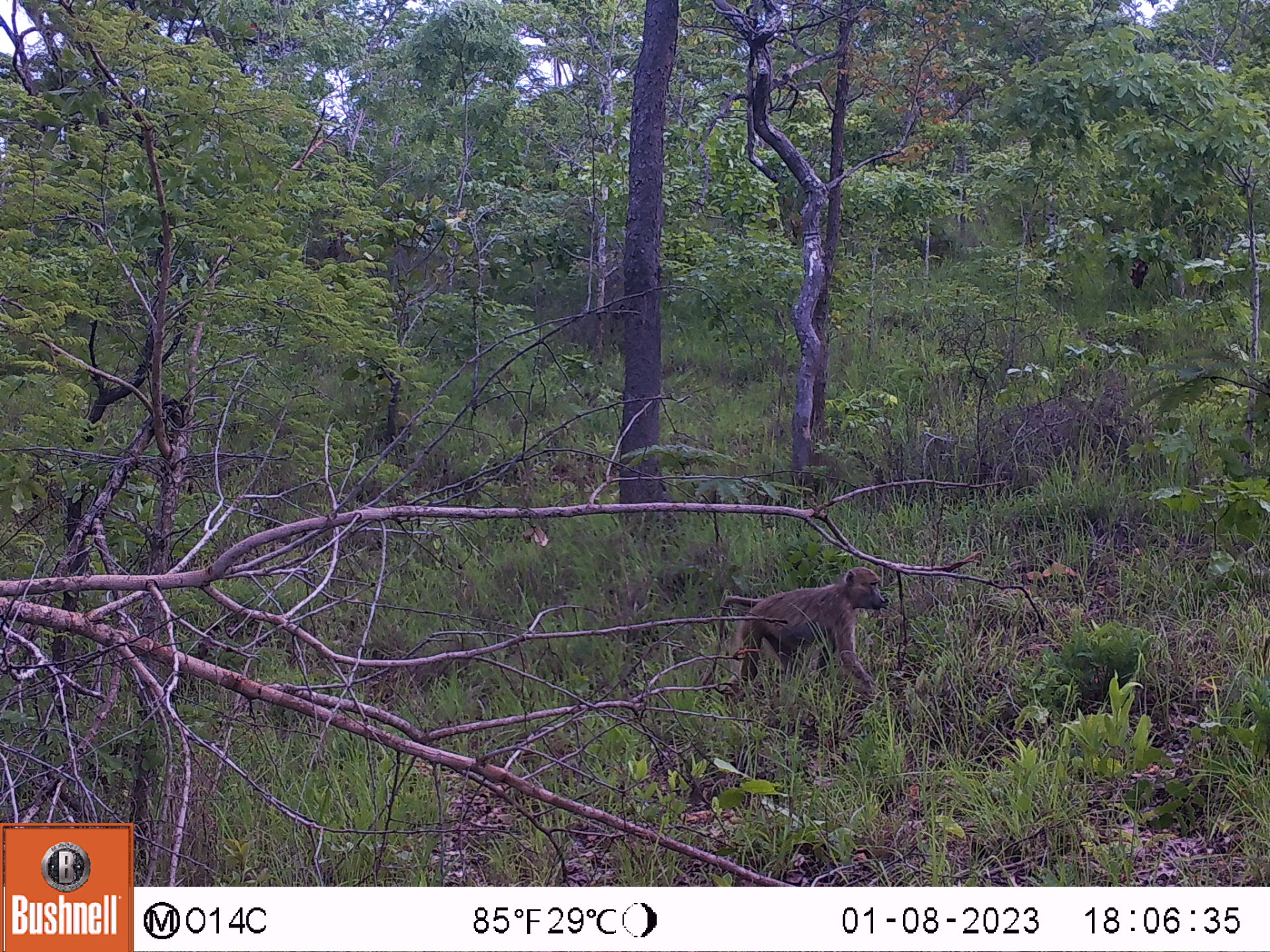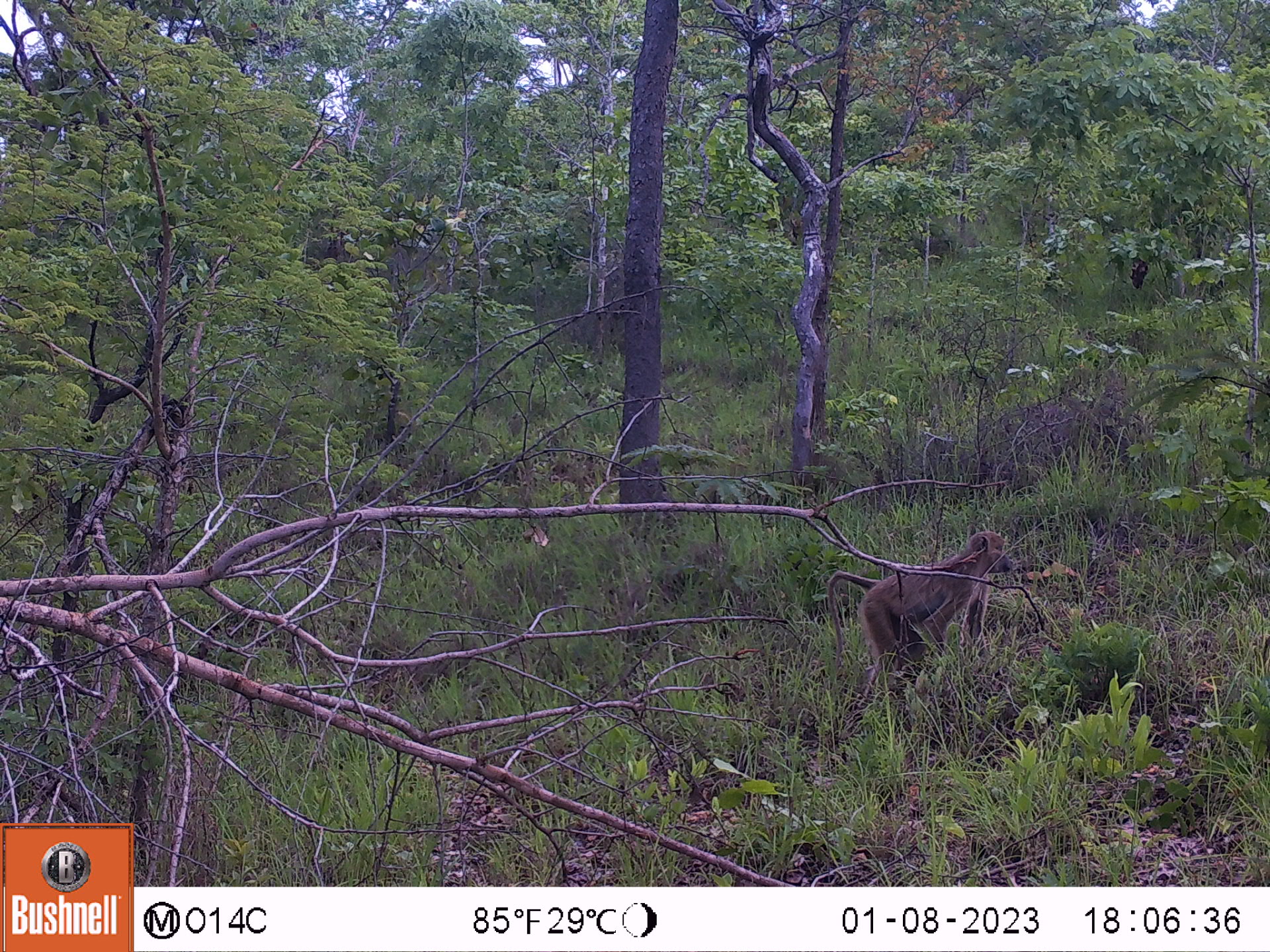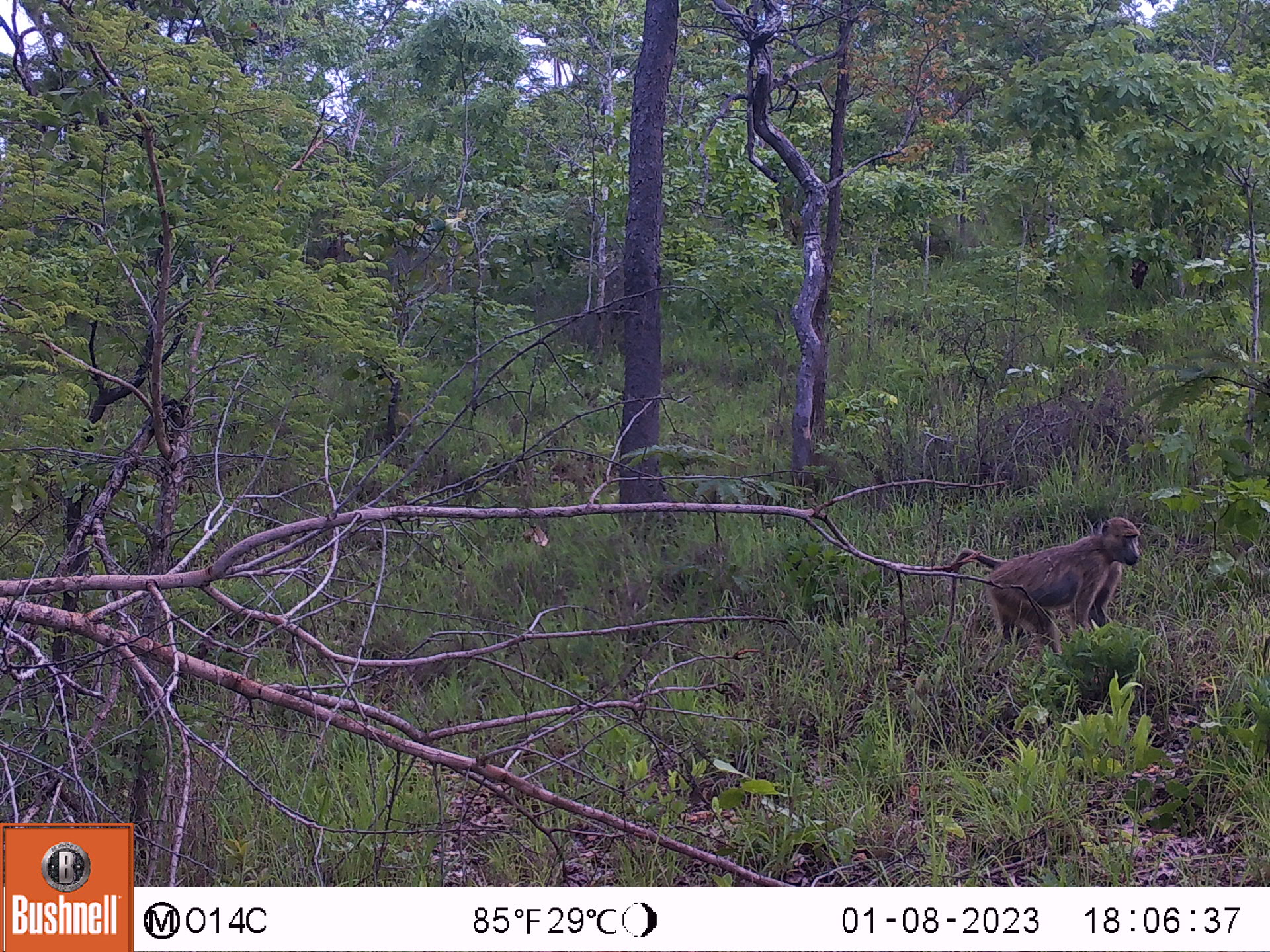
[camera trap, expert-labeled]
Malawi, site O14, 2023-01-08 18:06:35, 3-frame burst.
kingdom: Animalia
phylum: Chordata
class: Mammalia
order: Primates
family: Cercopithecidae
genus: Papio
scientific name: Papio cynocephalus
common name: yellow baboon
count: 1